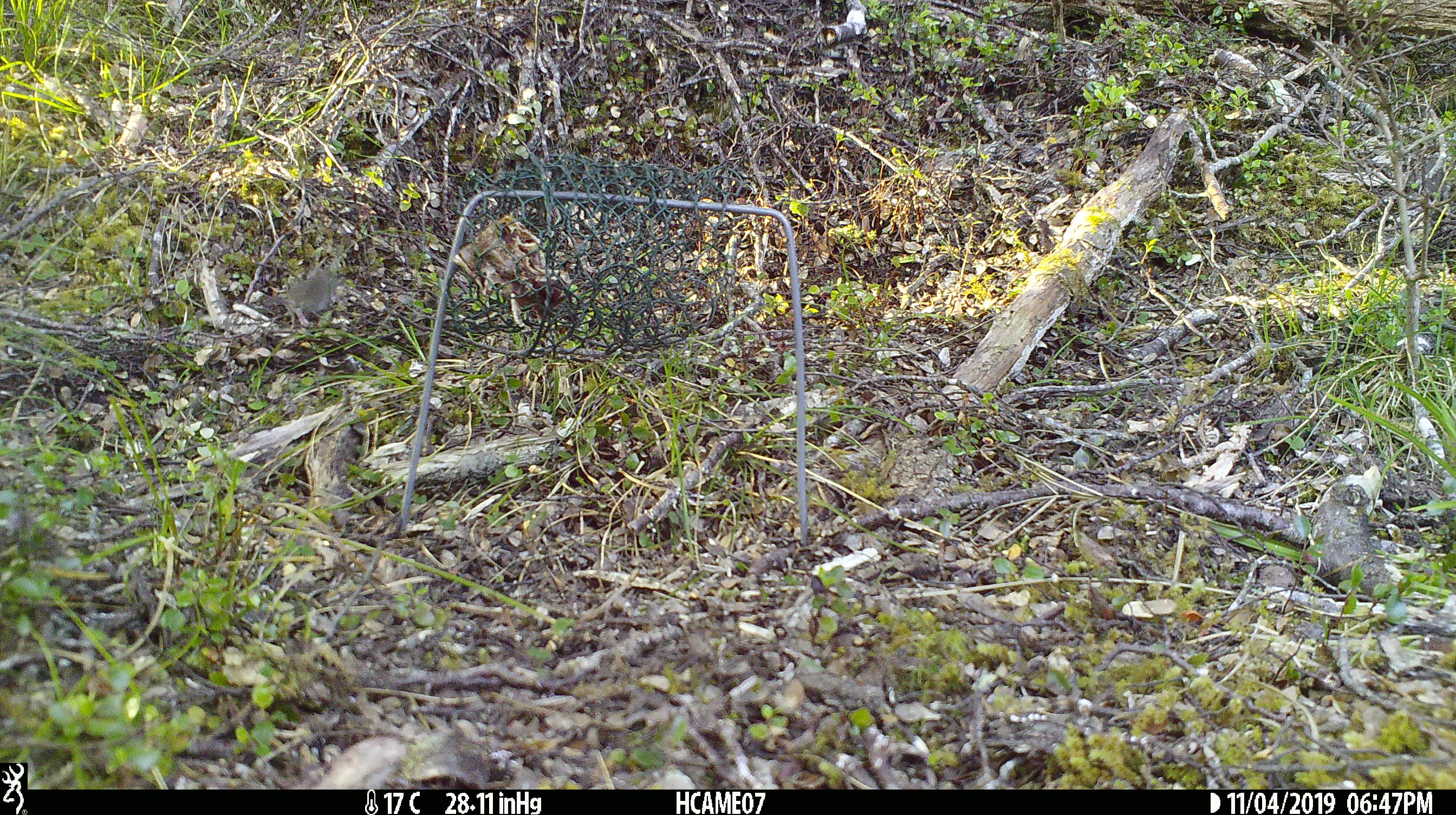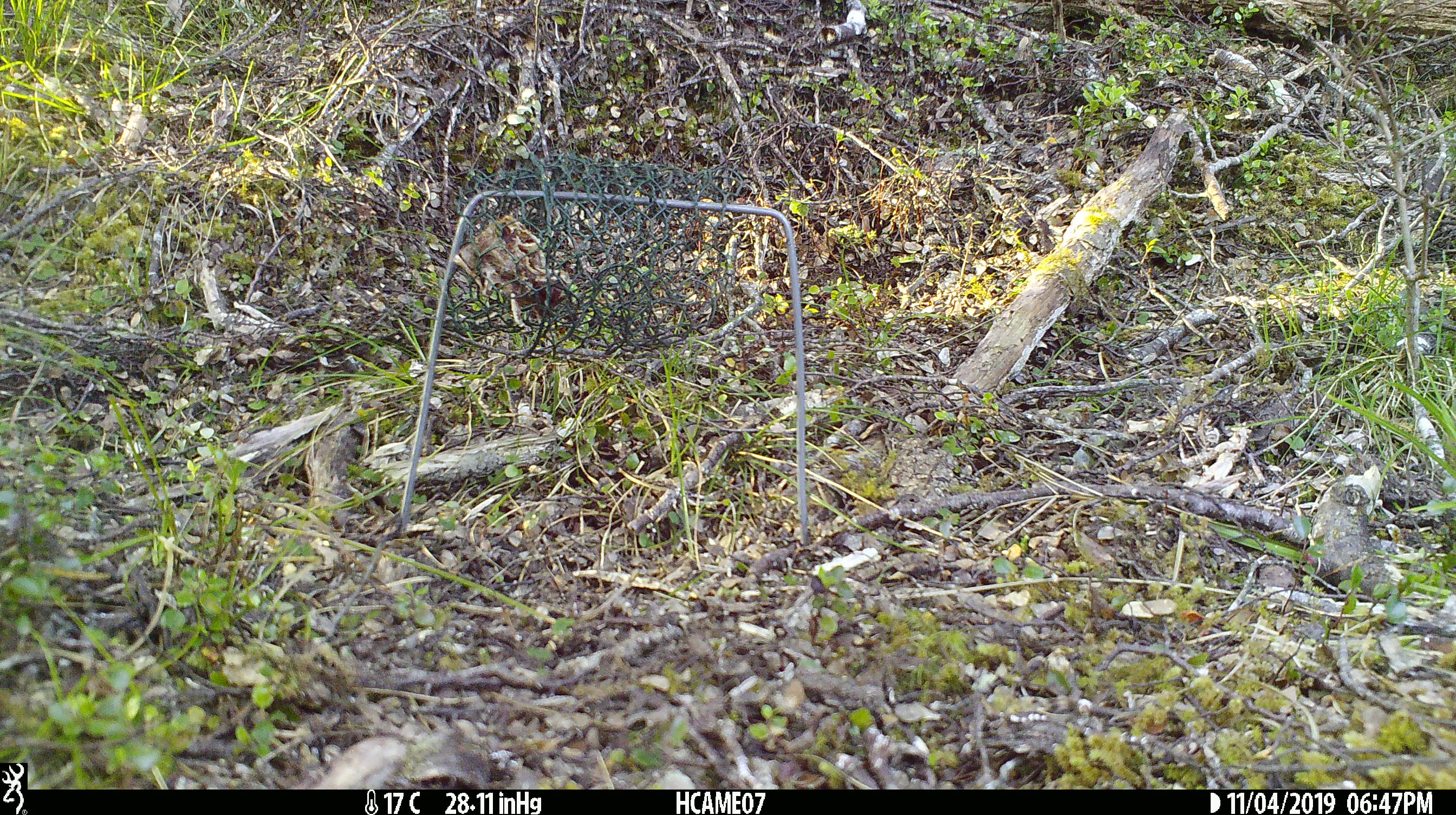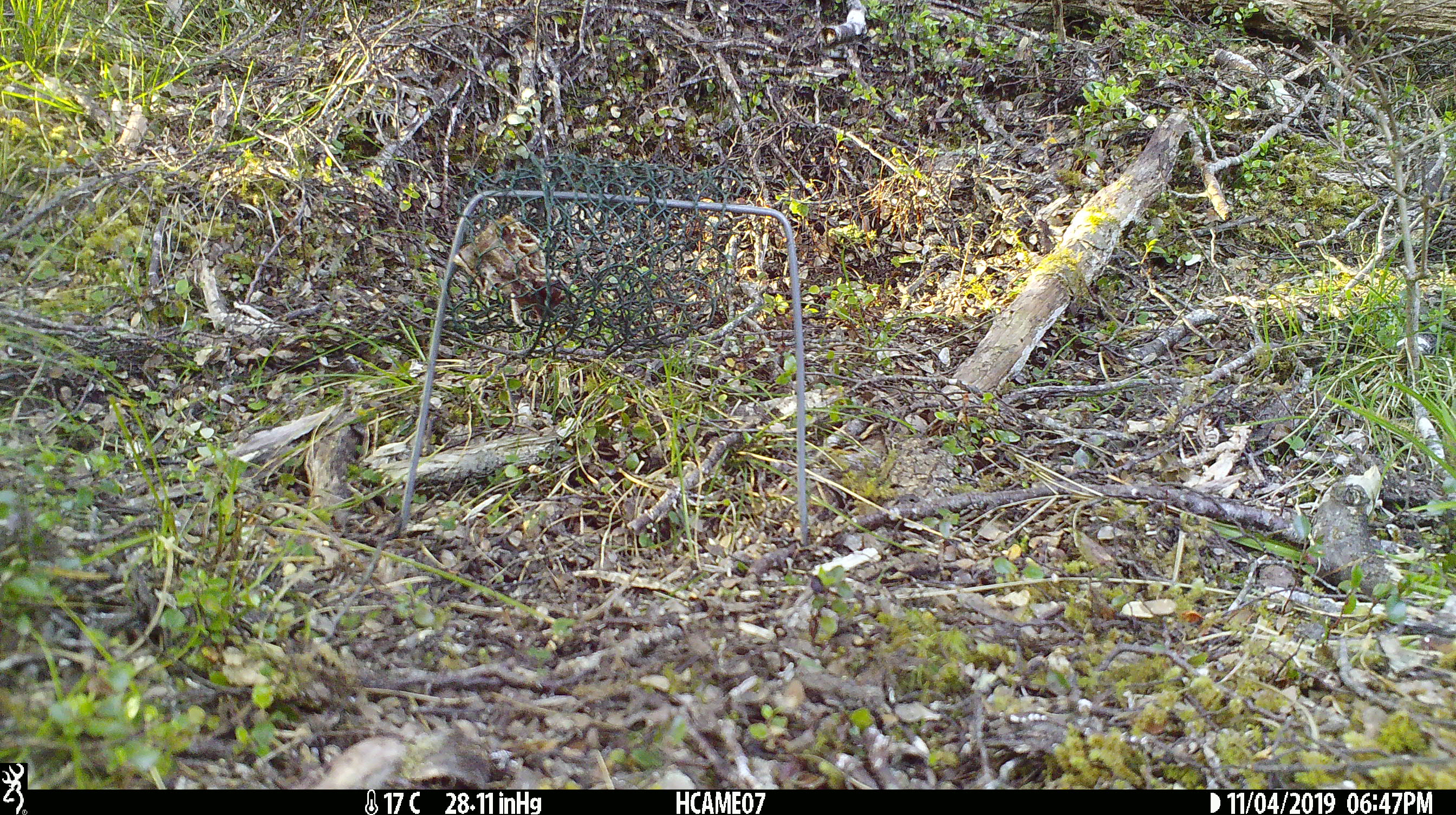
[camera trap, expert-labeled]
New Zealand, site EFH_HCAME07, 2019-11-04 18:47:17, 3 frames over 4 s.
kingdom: Animalia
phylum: Chordata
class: Mammalia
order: Rodentia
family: Muridae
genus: Mus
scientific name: Mus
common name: mouse